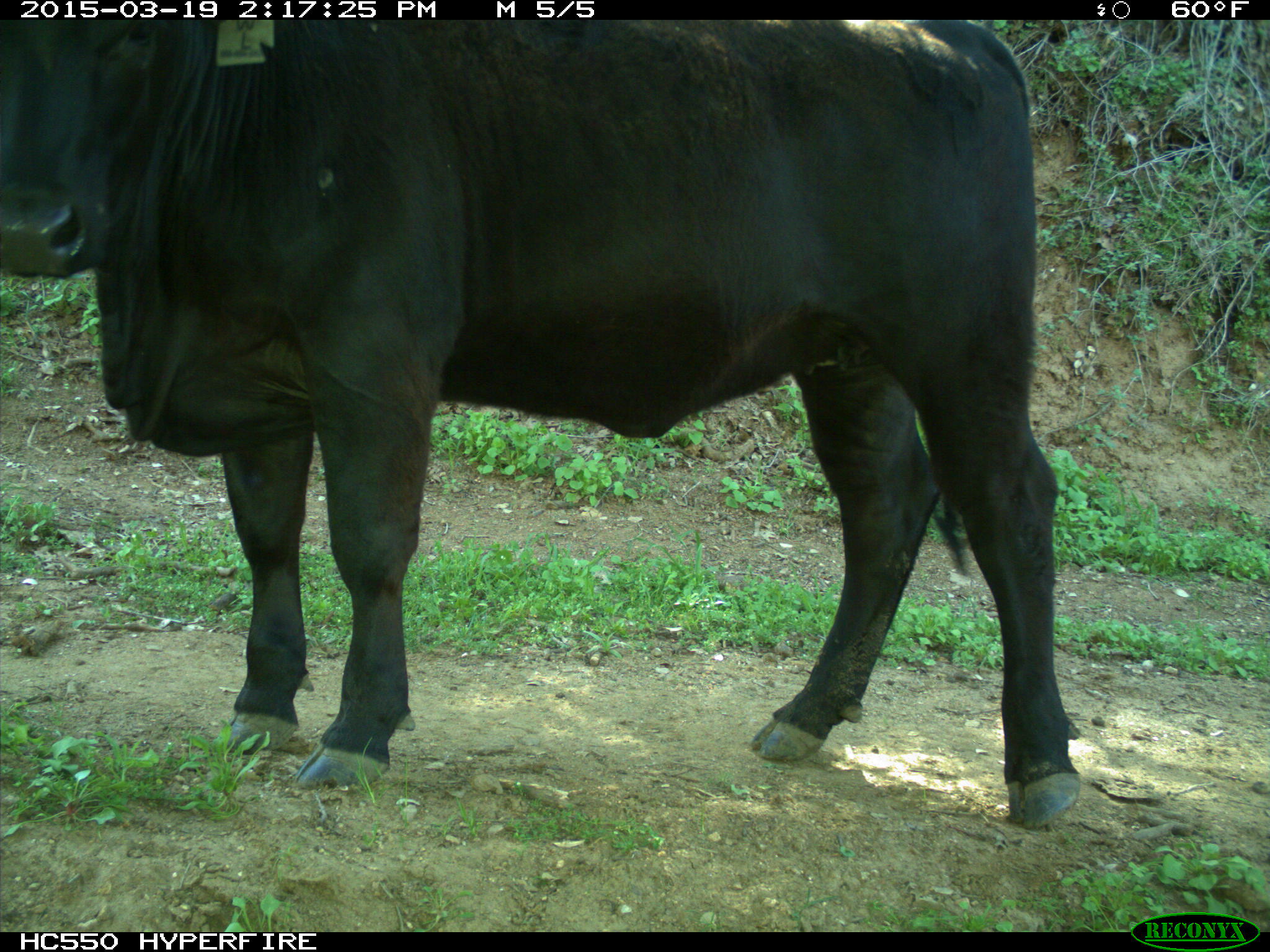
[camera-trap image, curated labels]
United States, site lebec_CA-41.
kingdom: Animalia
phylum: Chordata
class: Mammalia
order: Artiodactyla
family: Bovidae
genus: Bos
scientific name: Bos taurus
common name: domestic cow